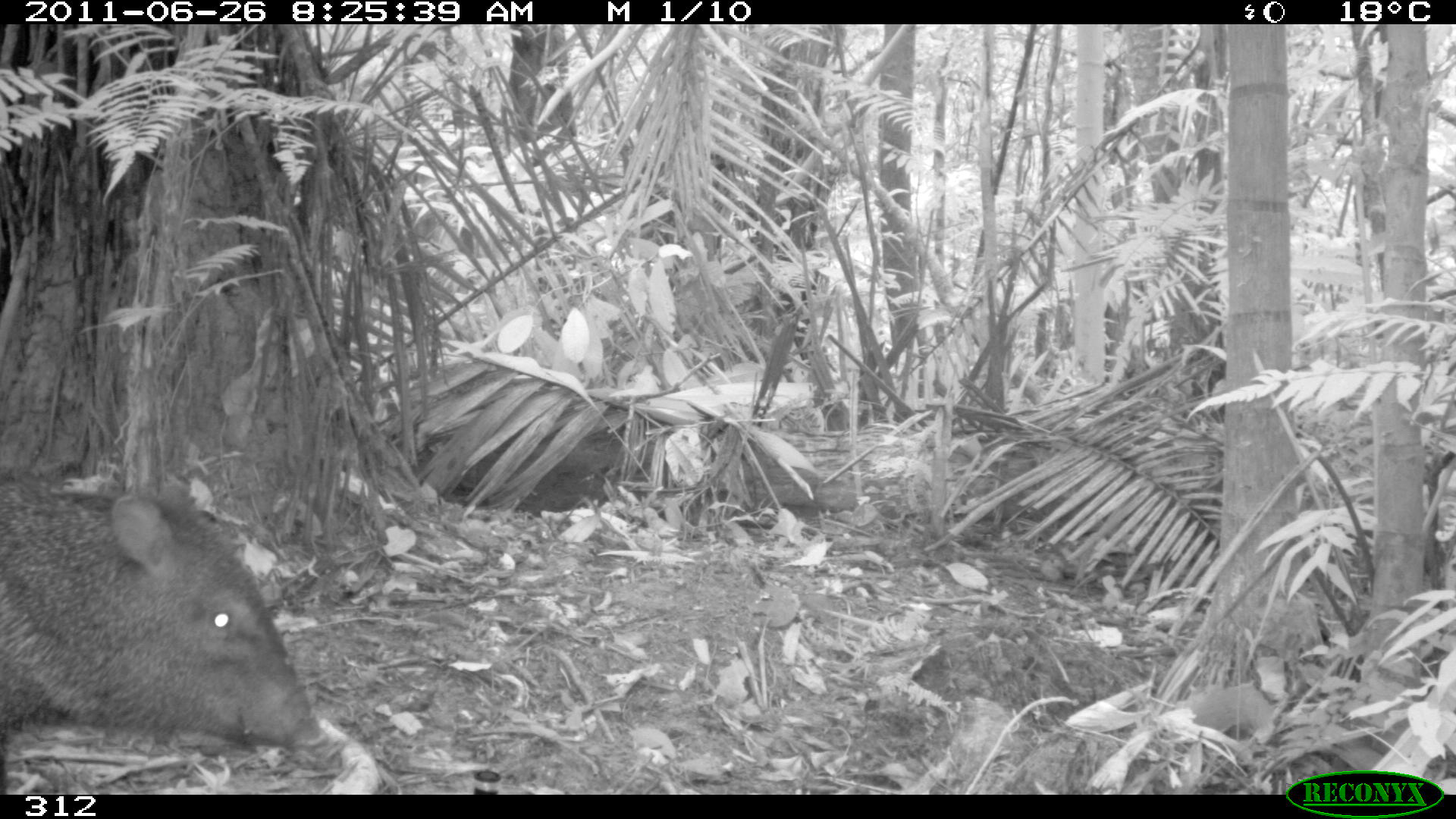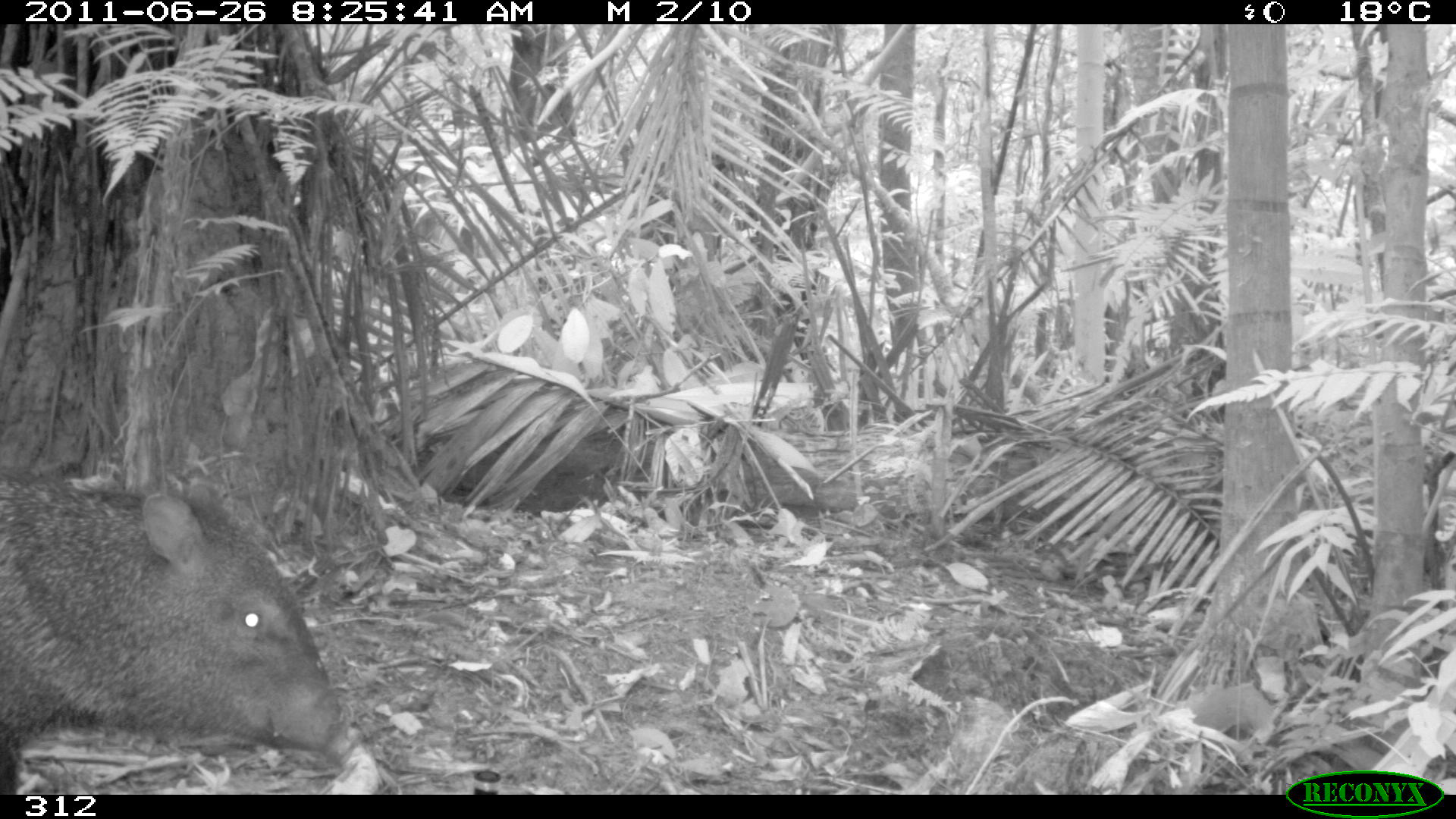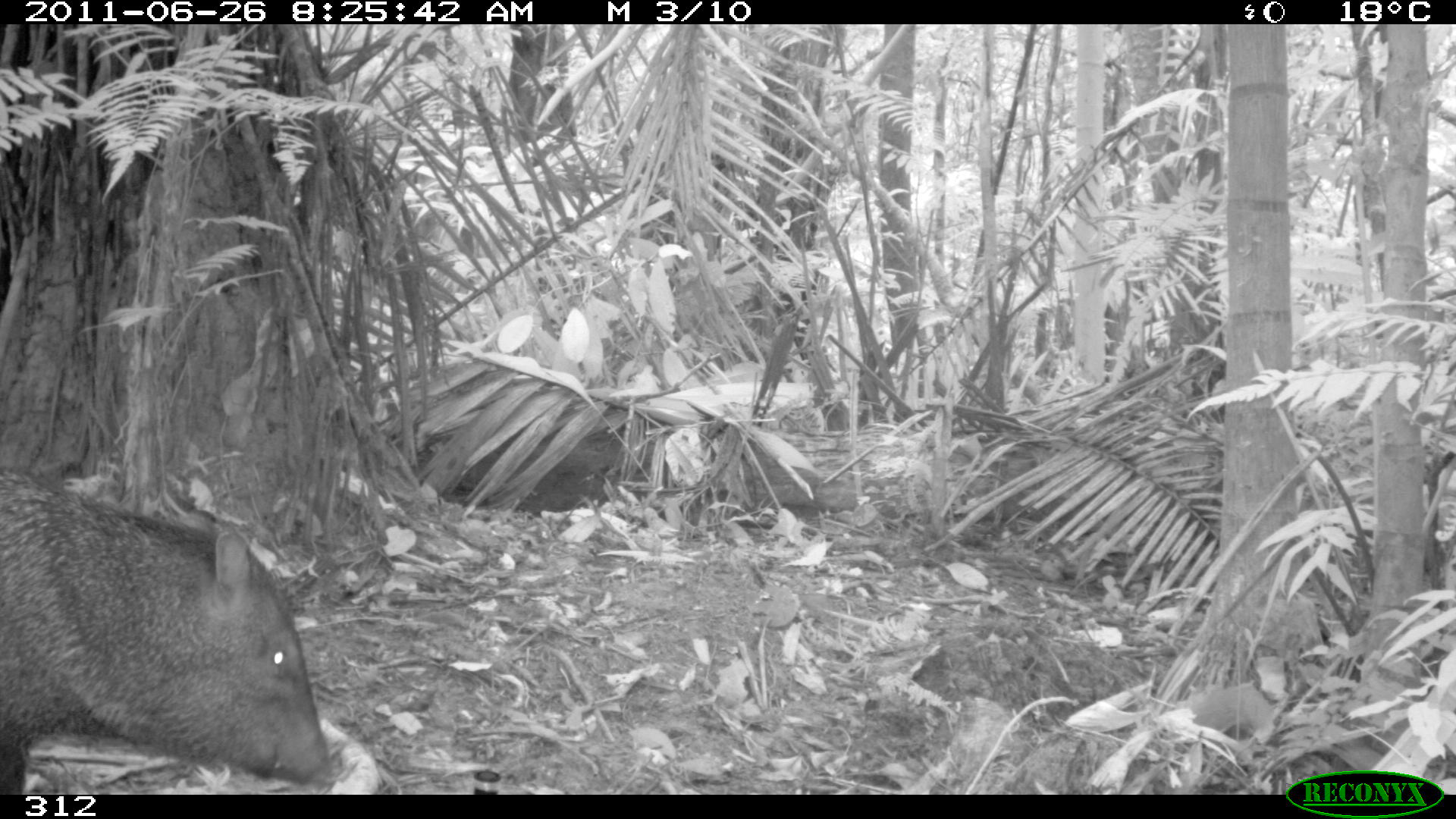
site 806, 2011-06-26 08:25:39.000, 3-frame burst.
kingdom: Animalia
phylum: Chordata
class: Mammalia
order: Artiodactyla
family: Tayassuidae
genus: Pecari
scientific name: Pecari tajacu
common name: collared peccary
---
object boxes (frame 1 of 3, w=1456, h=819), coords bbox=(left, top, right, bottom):
pecari tajacu: bbox=(0, 473, 339, 773)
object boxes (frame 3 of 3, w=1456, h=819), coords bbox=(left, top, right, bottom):
pecari tajacu: bbox=(0, 459, 338, 790)